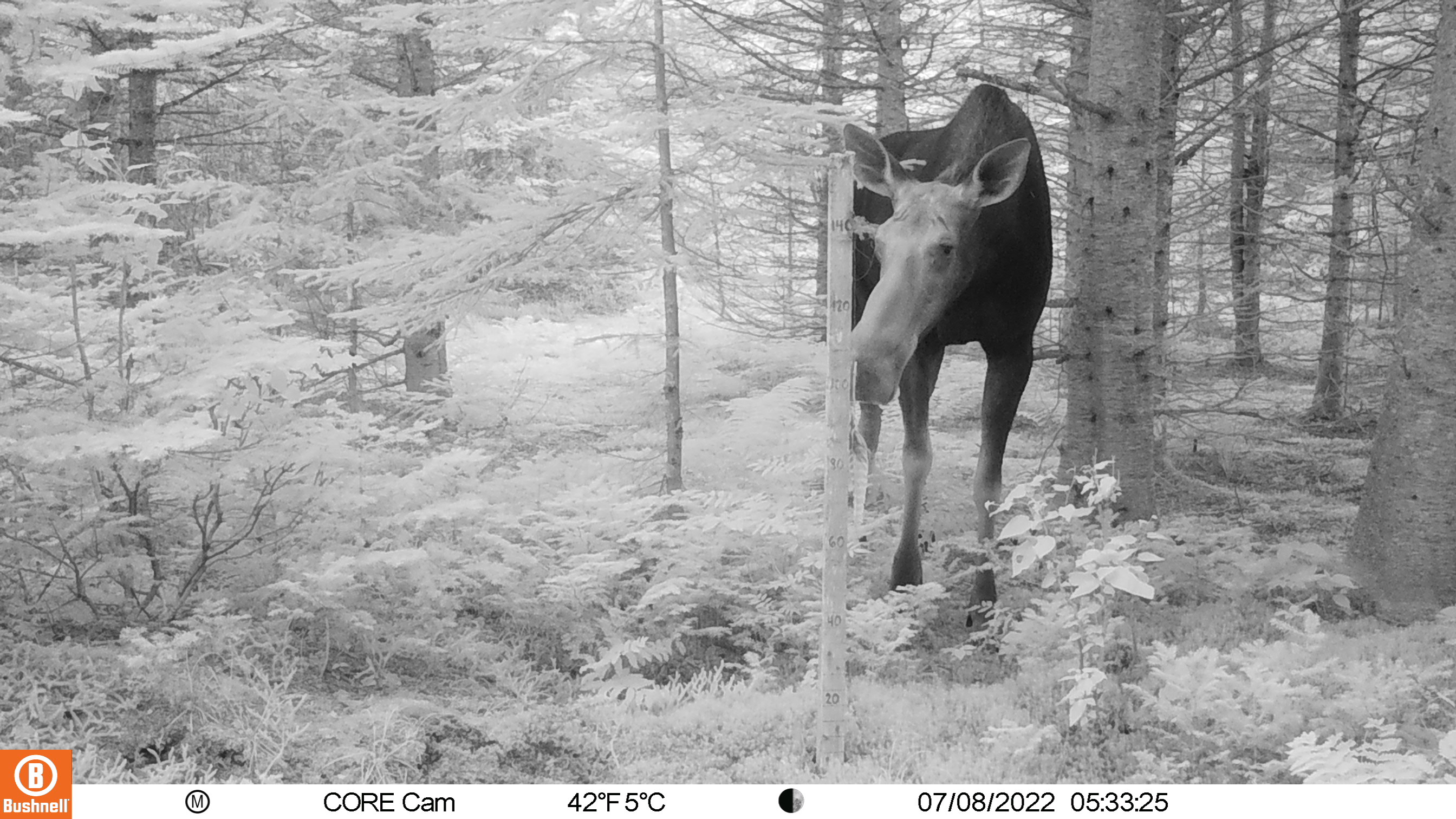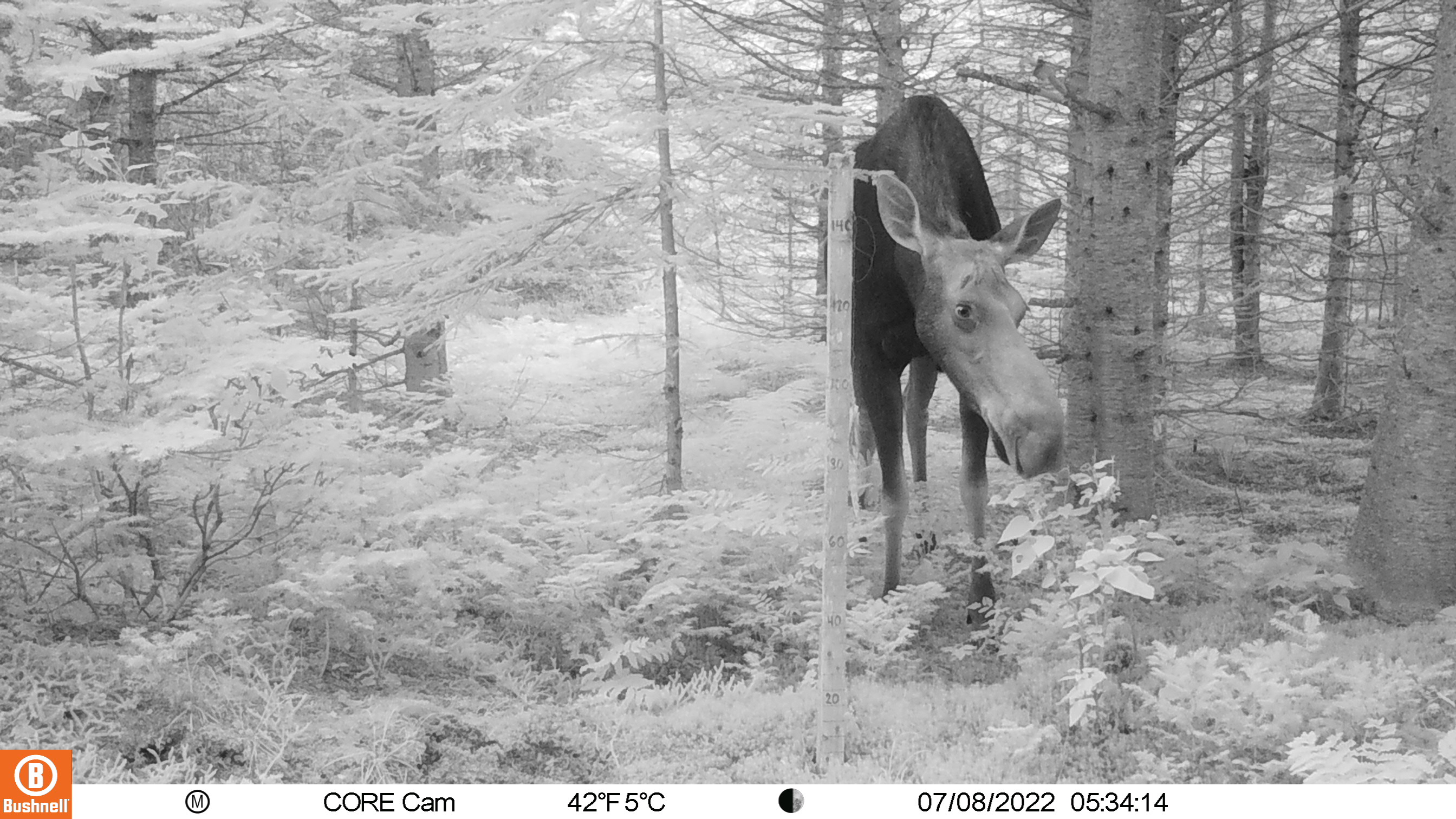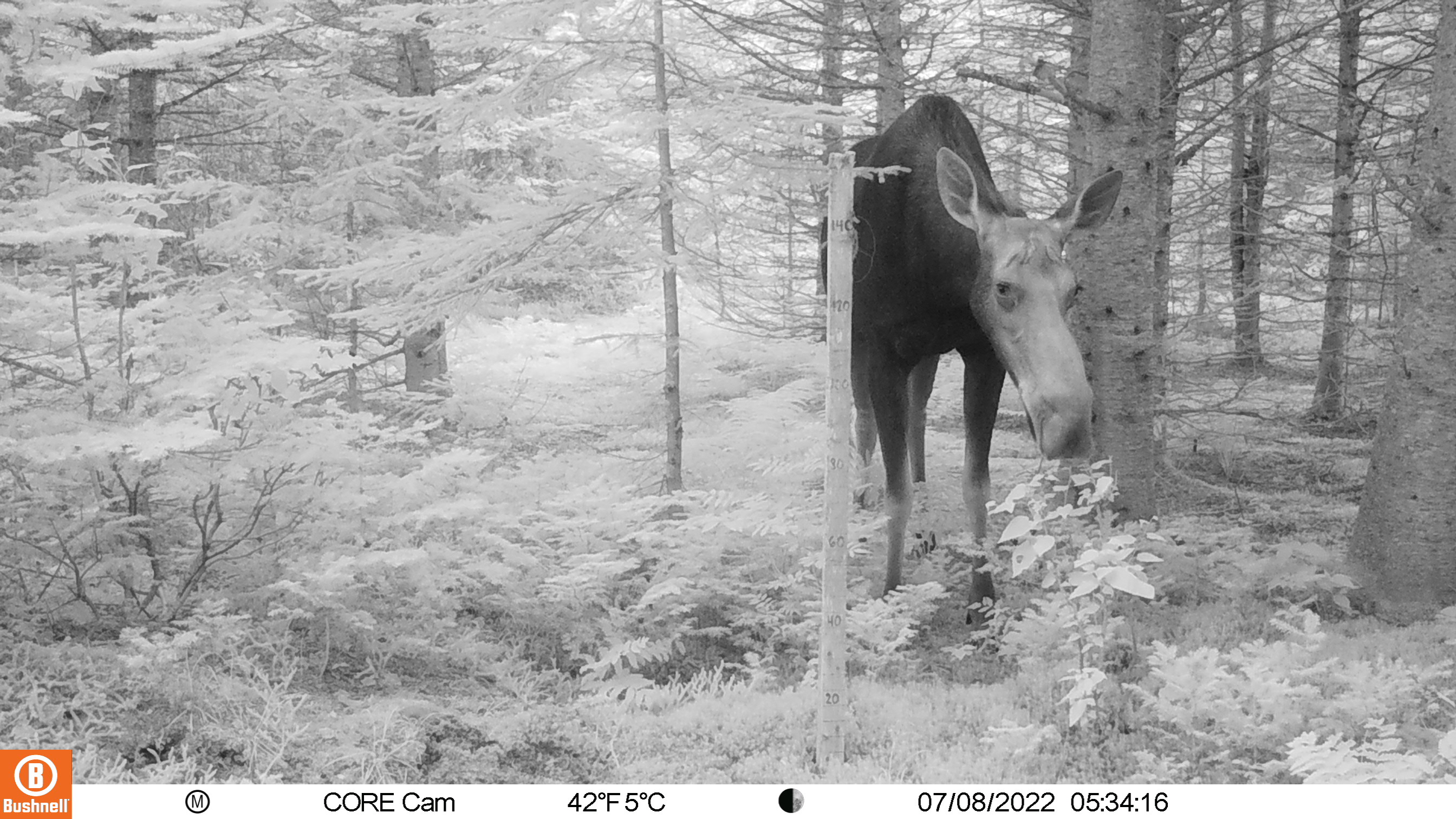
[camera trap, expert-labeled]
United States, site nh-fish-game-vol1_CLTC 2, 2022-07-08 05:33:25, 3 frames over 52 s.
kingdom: Animalia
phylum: Chordata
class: Mammalia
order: Artiodactyla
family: Cervidae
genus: Alces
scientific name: Alces alces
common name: moose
Moose (Alces alces).